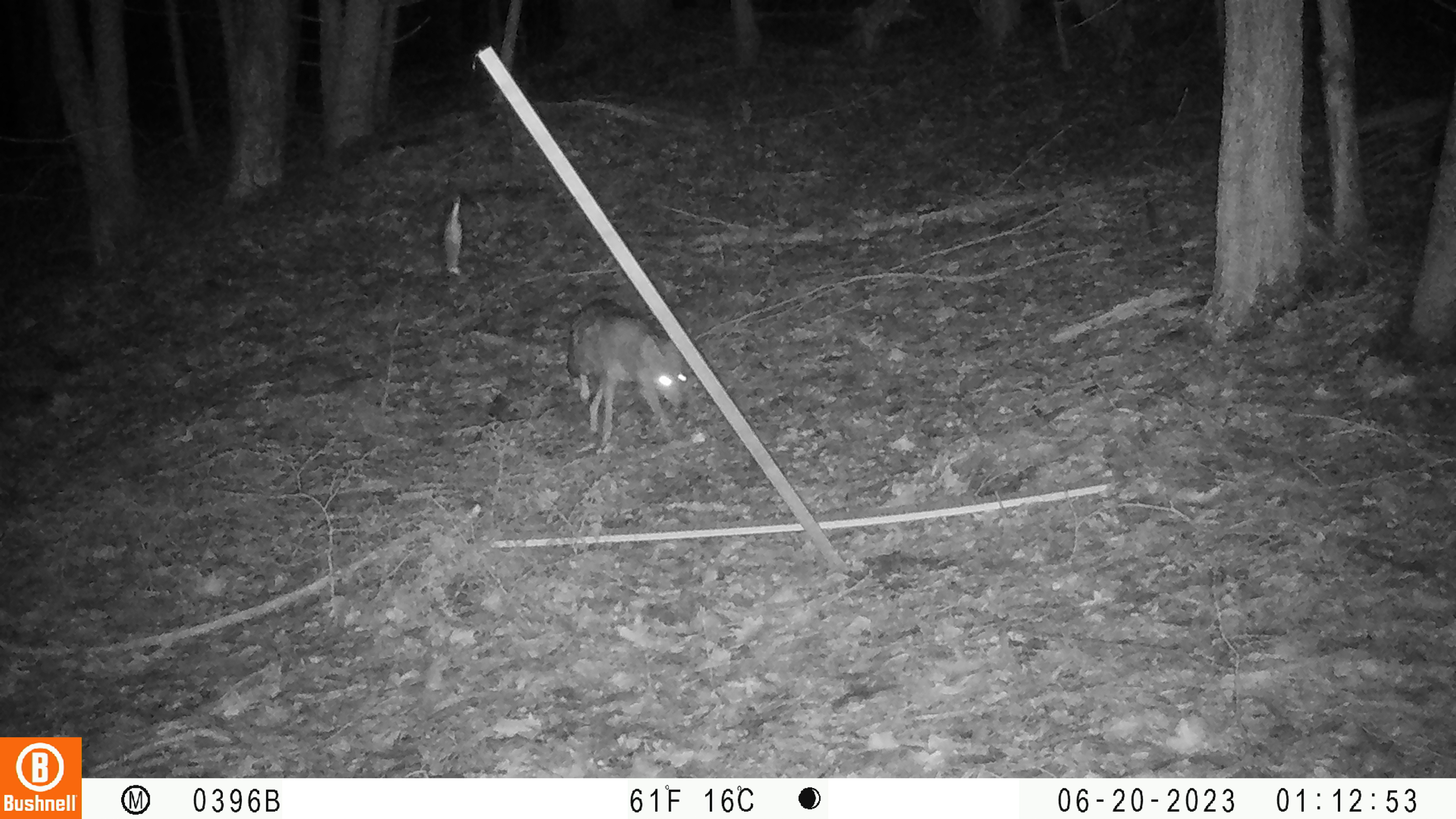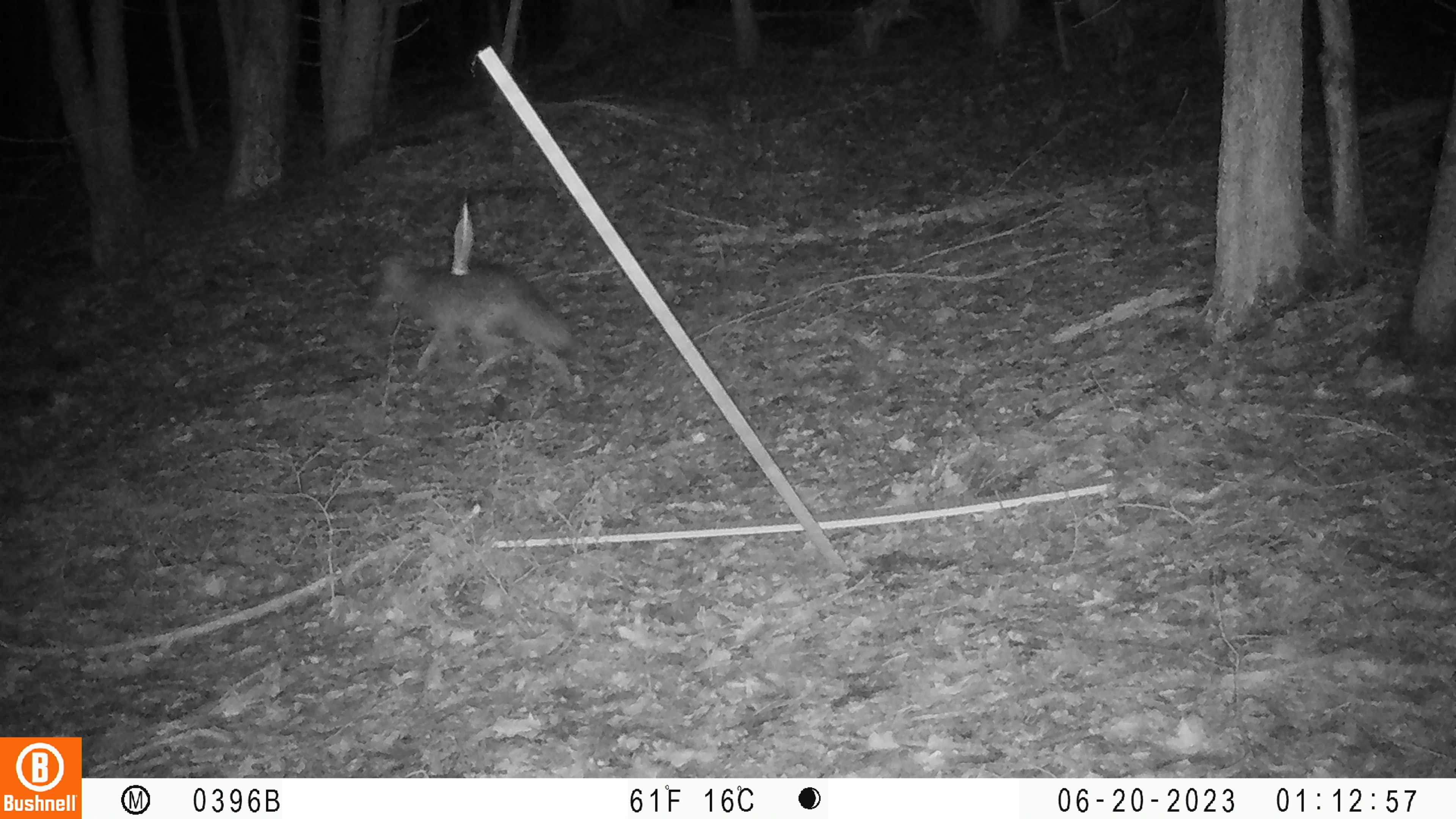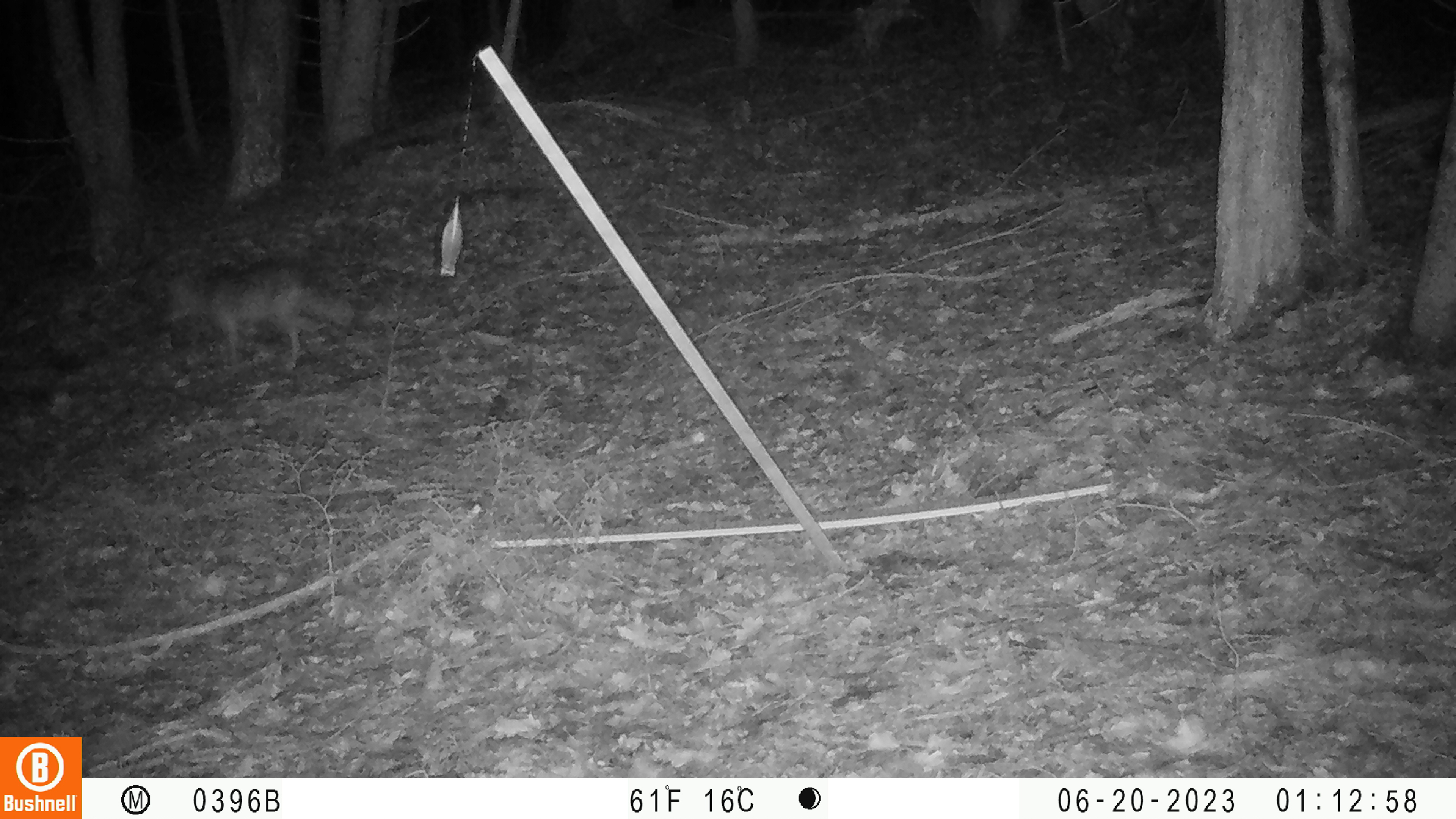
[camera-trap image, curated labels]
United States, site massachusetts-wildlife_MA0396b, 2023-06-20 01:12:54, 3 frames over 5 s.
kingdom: Animalia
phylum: Chordata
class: Mammalia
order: Carnivora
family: Canidae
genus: Canis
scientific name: Canis latrans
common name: coyote